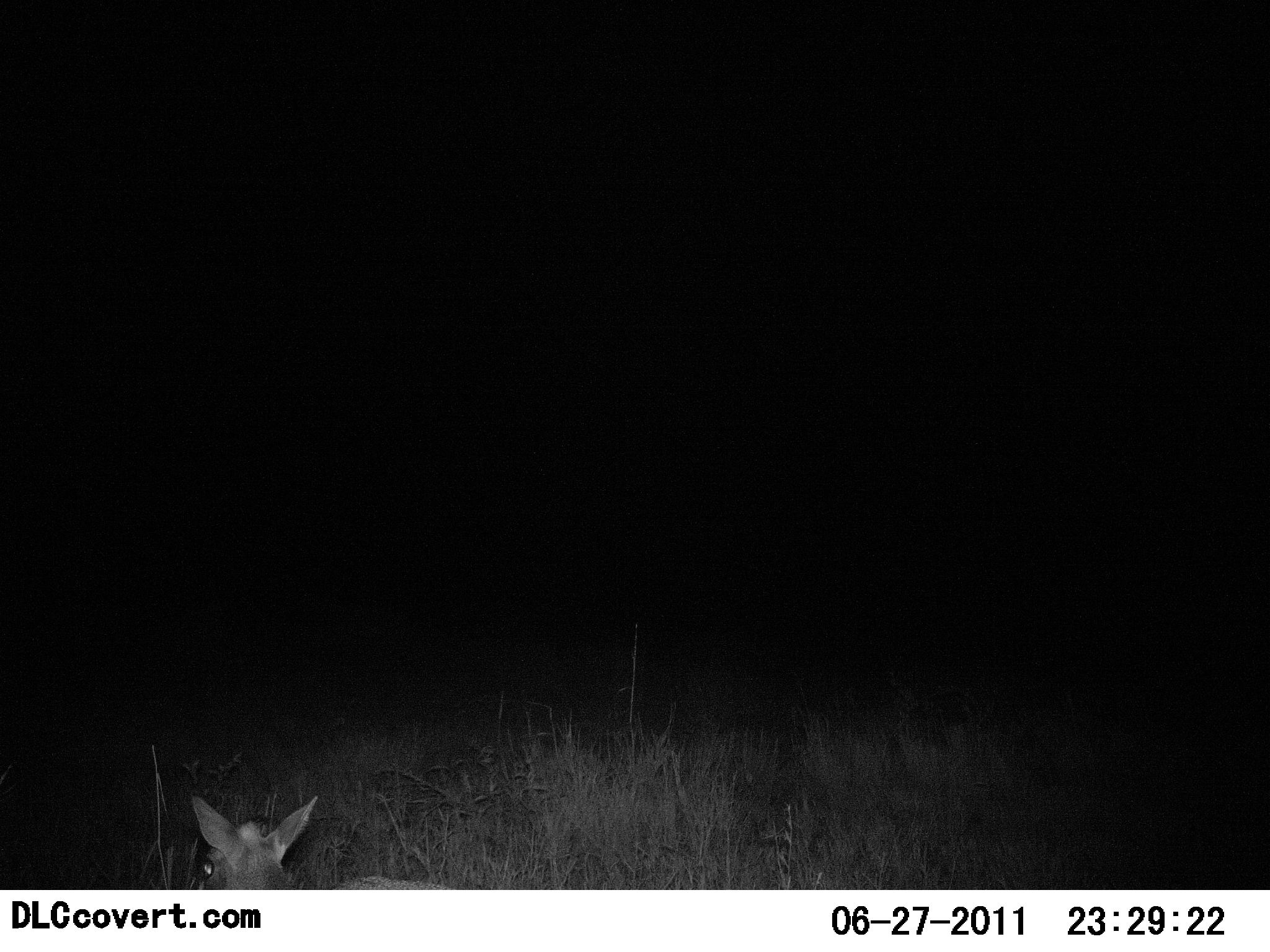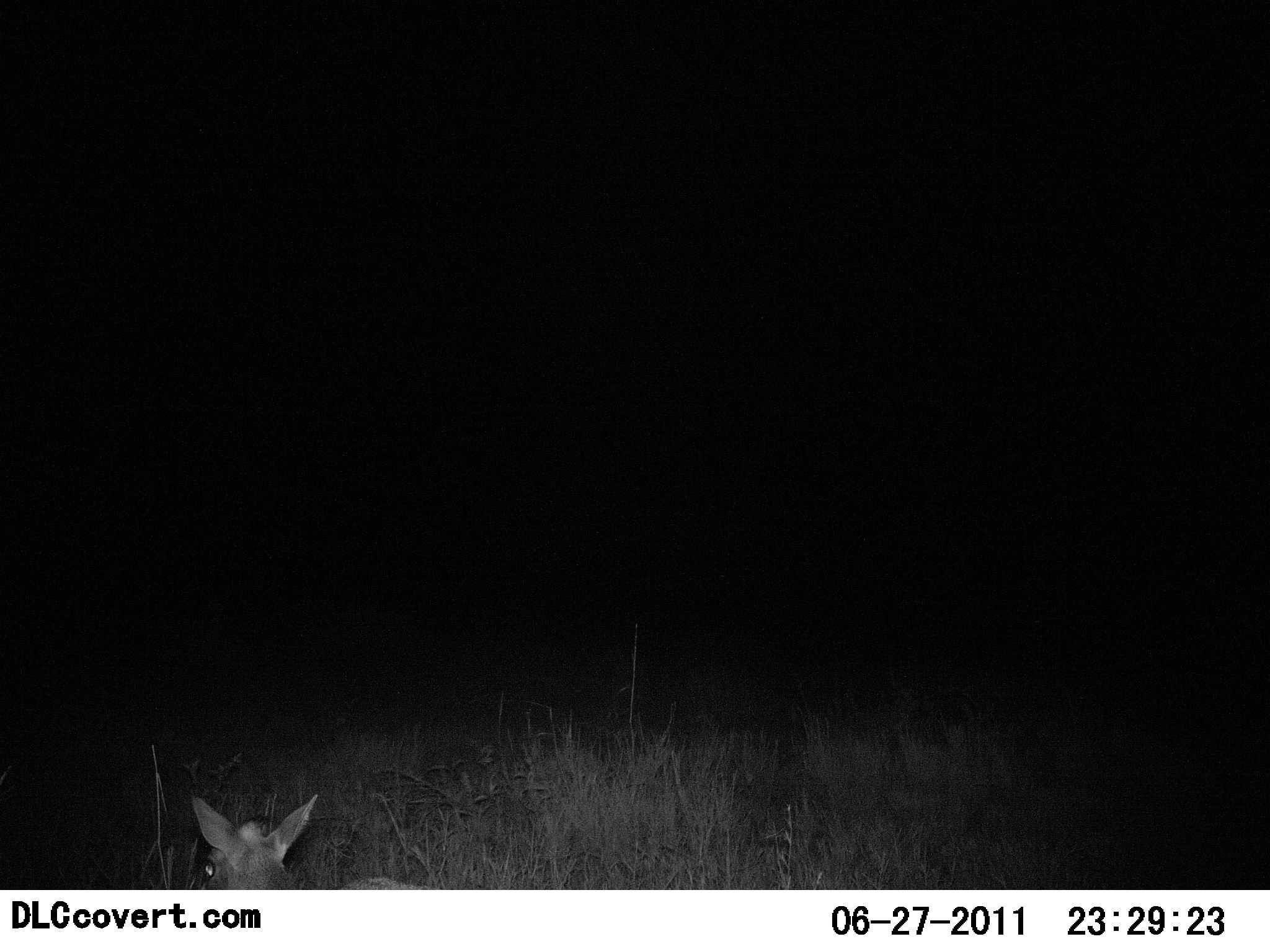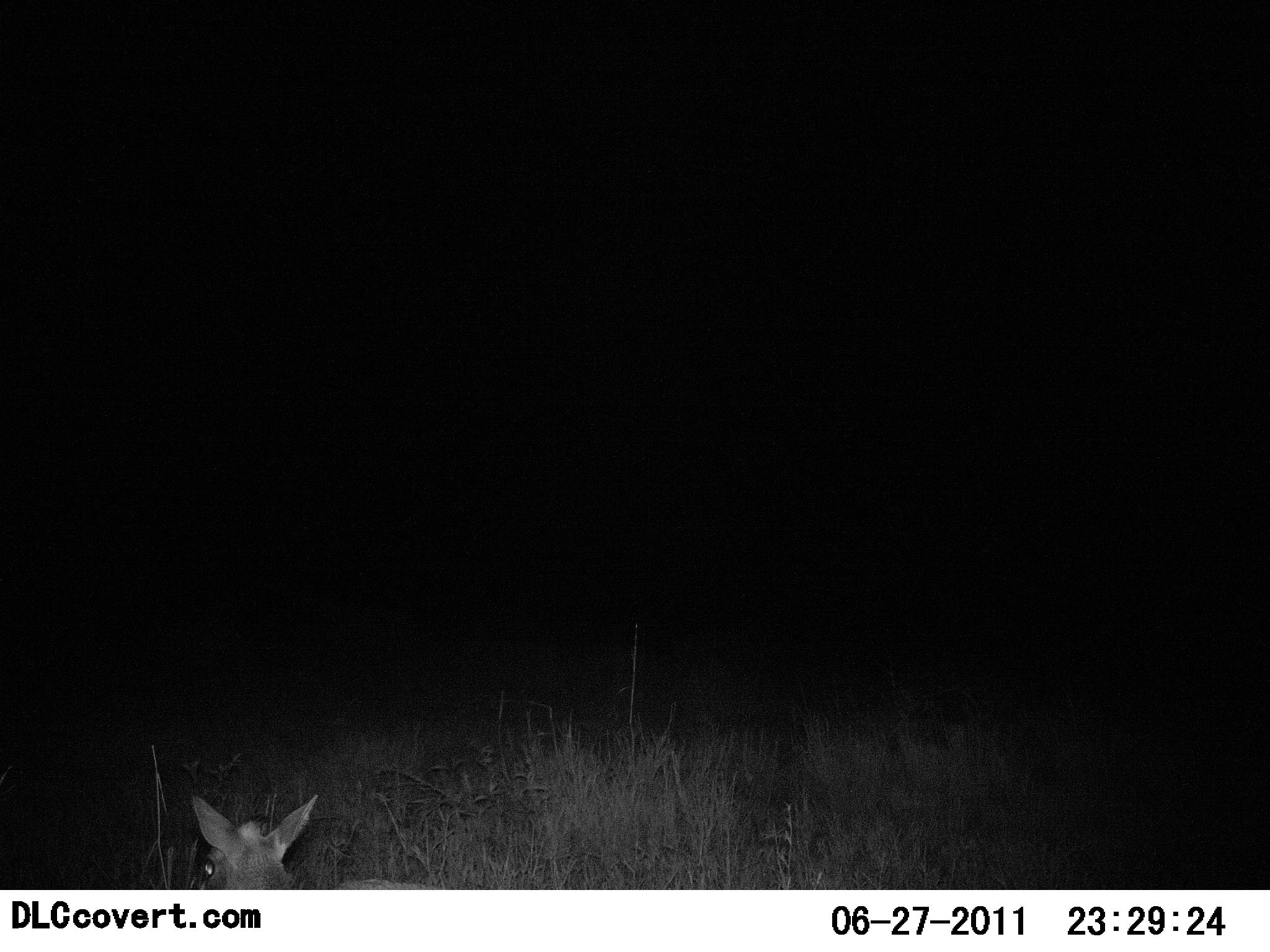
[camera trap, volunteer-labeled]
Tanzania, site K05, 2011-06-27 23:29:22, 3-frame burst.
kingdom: Animalia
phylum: Chordata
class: Mammalia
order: Artiodactyla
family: Bovidae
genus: Madoqua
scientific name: Madoqua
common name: dikdik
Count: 1.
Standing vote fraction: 50%.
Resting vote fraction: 50%.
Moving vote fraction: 17%.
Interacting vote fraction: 0%.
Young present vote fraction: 0%.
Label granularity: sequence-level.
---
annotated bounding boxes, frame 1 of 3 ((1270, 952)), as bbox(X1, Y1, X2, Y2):
animal: bbox(184, 790, 454, 891)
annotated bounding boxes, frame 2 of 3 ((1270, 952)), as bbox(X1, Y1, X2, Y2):
animal: bbox(187, 791, 430, 891)